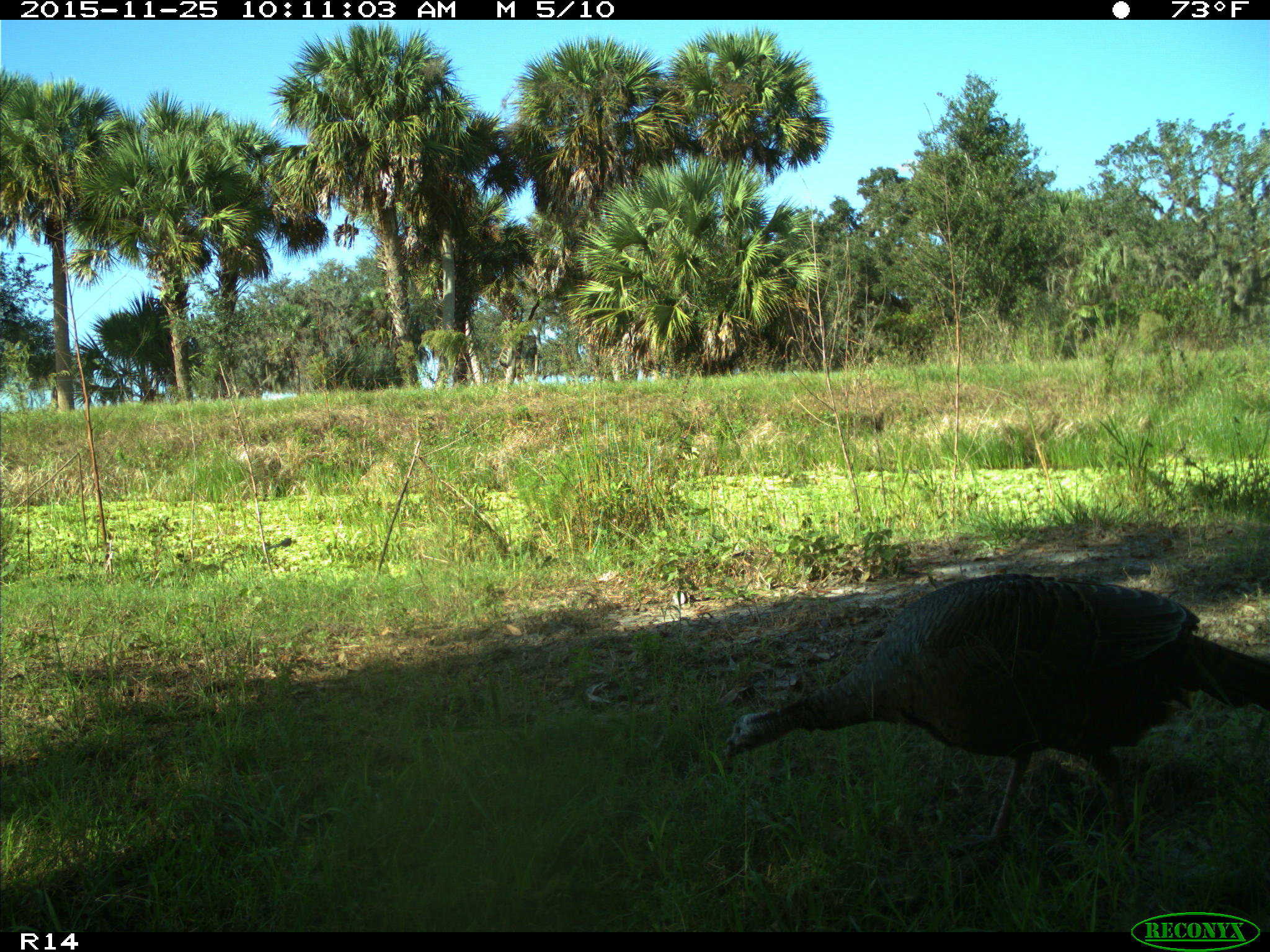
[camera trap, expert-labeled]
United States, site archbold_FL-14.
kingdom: Animalia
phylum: Chordata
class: Aves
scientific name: Aves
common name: birds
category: unidentified bird